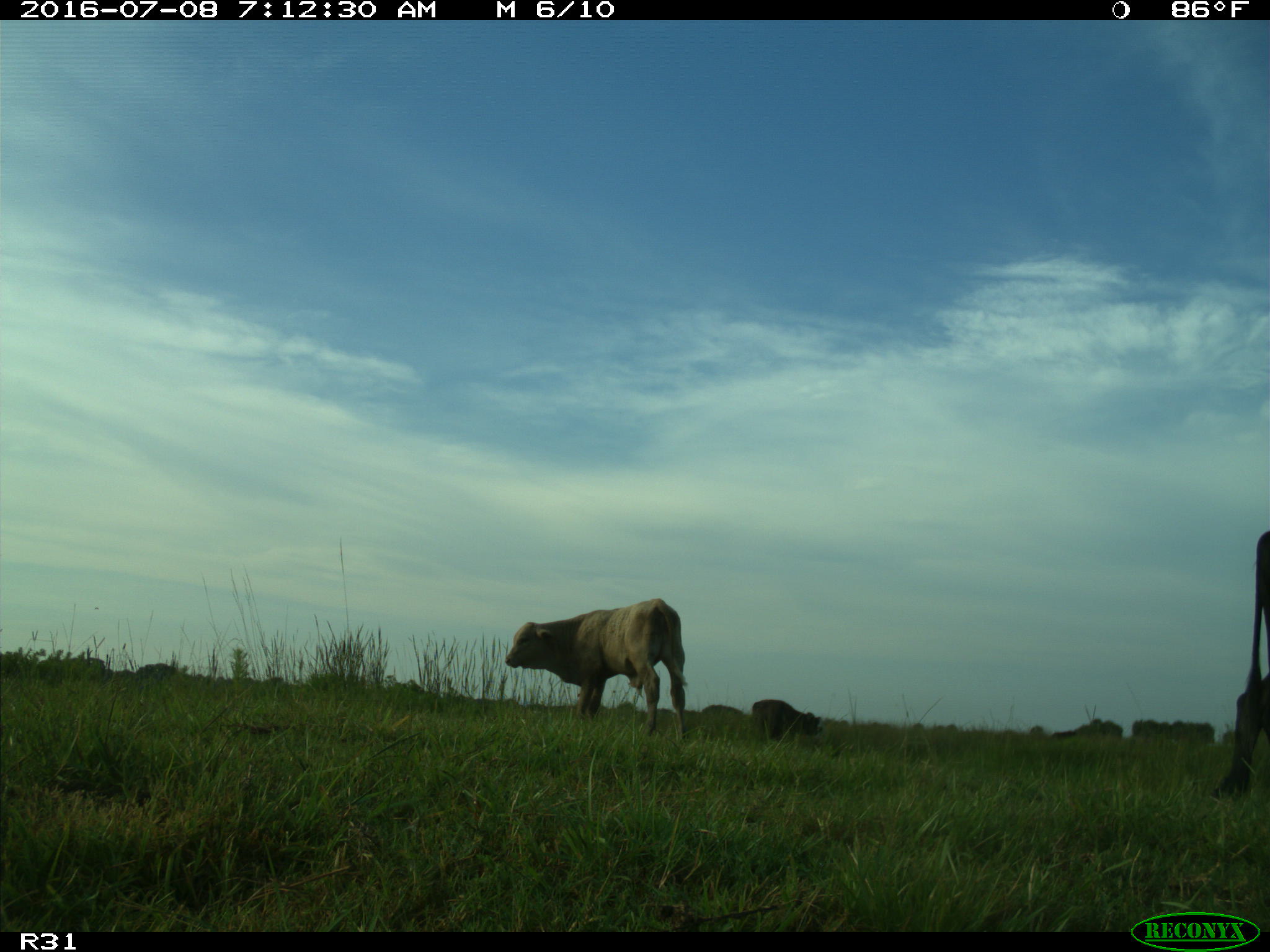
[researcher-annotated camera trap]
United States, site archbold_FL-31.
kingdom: Animalia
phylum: Chordata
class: Mammalia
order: Artiodactyla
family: Bovidae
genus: Bos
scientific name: Bos taurus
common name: domestic cow